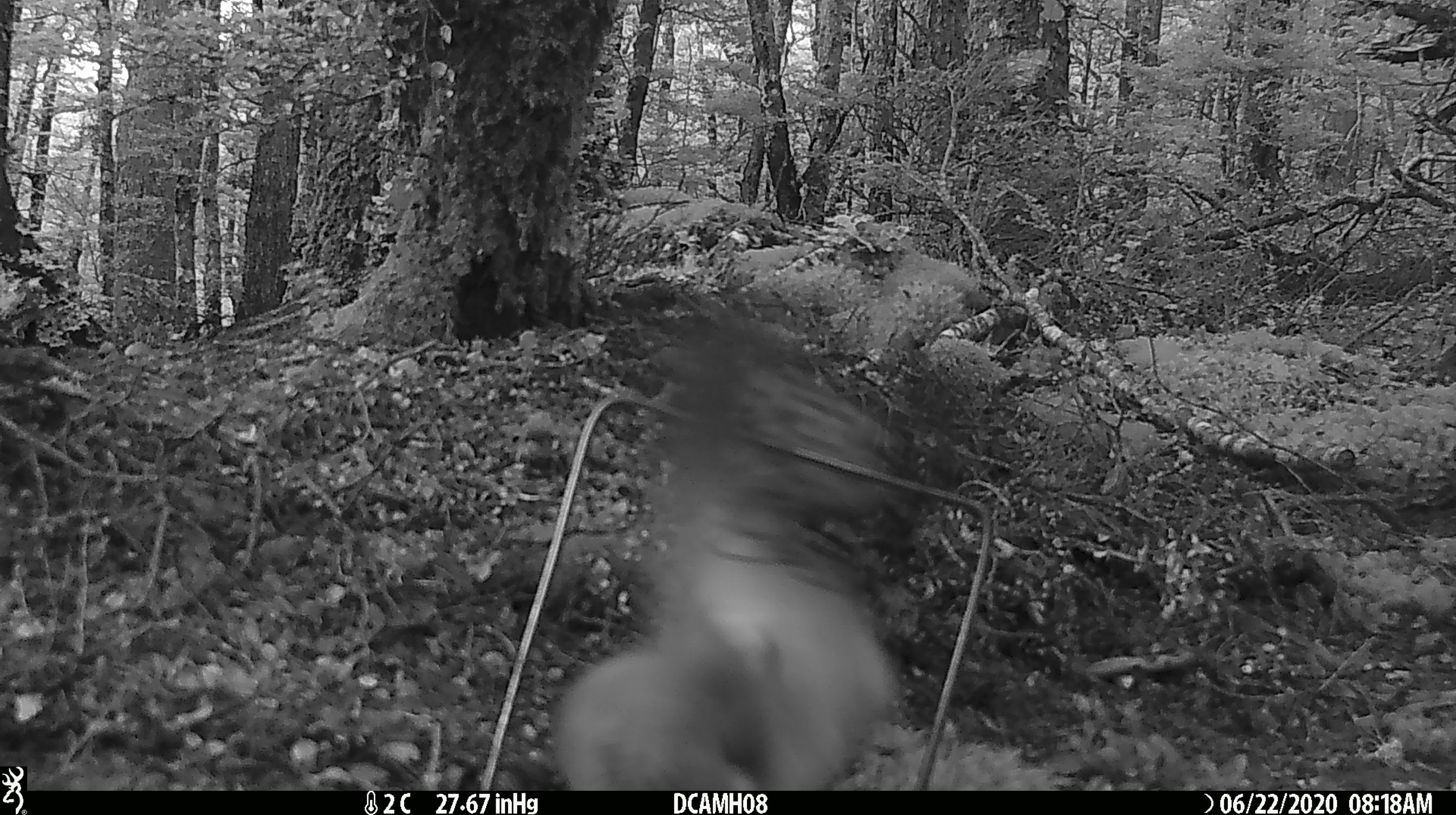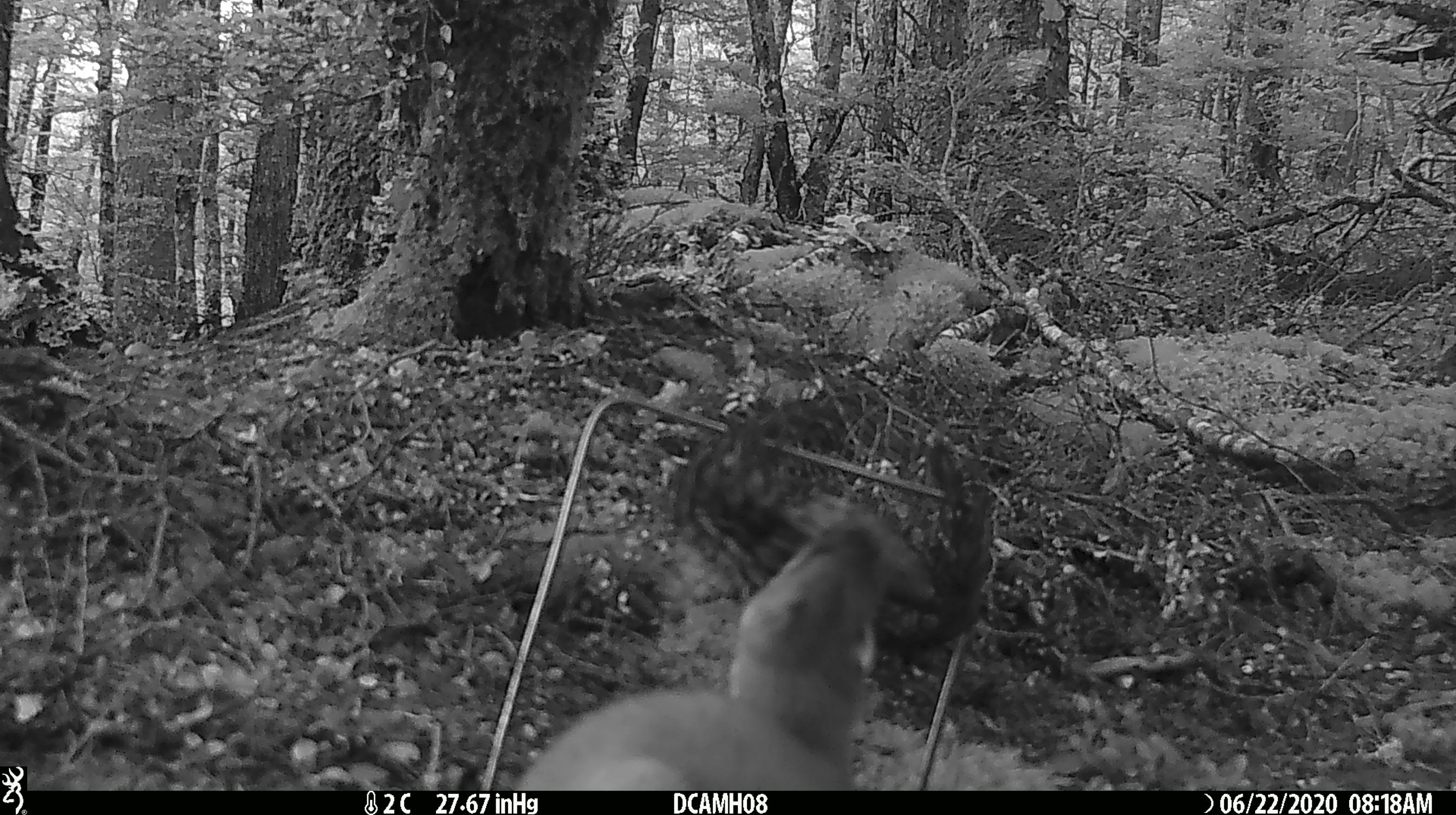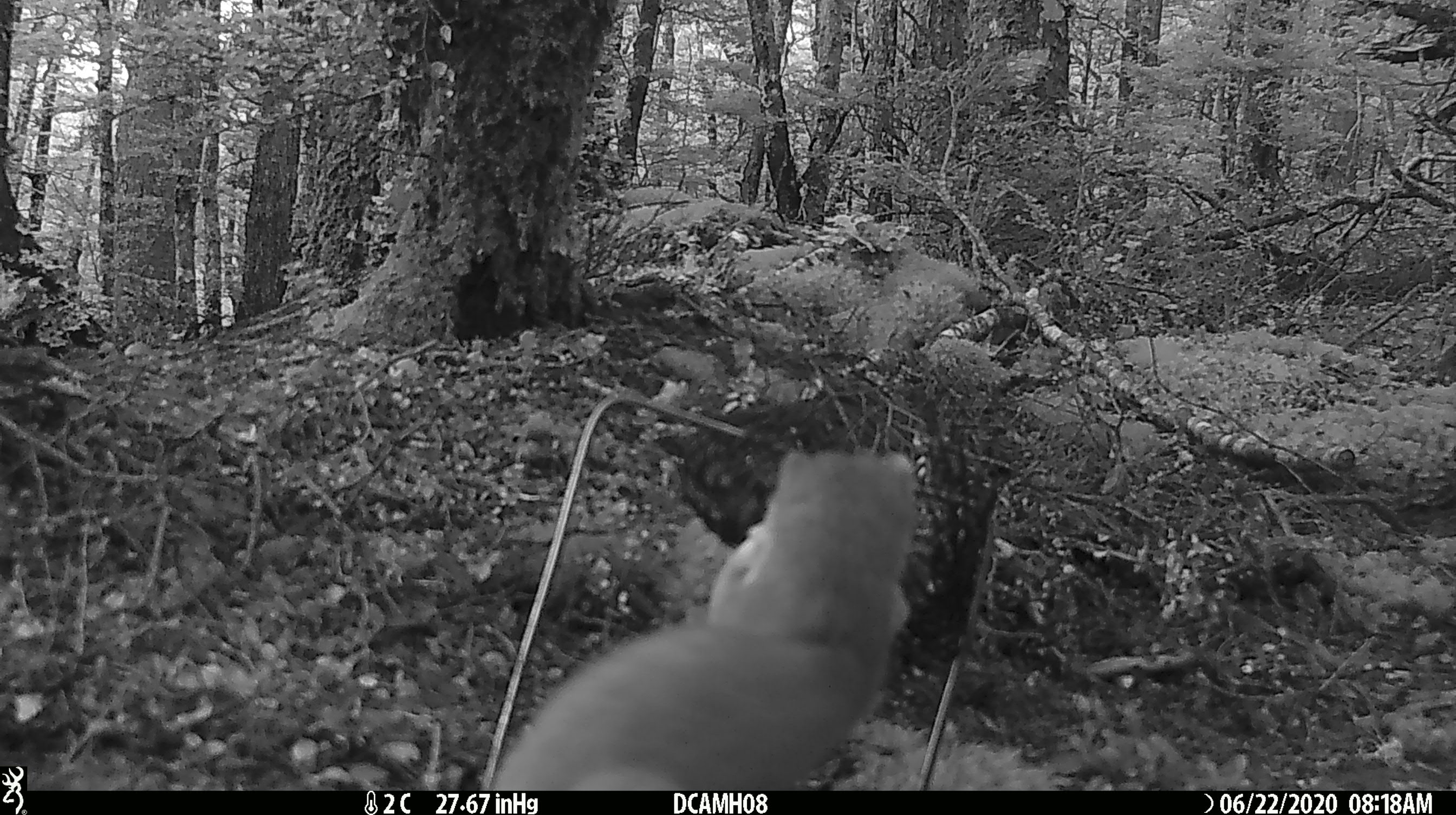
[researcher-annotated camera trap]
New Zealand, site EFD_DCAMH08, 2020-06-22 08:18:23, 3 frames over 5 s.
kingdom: Animalia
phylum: Chordata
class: Mammalia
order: Carnivora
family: Mustelidae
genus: Mustela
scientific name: Mustela erminea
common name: stoat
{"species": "stoat (Mustela erminea)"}